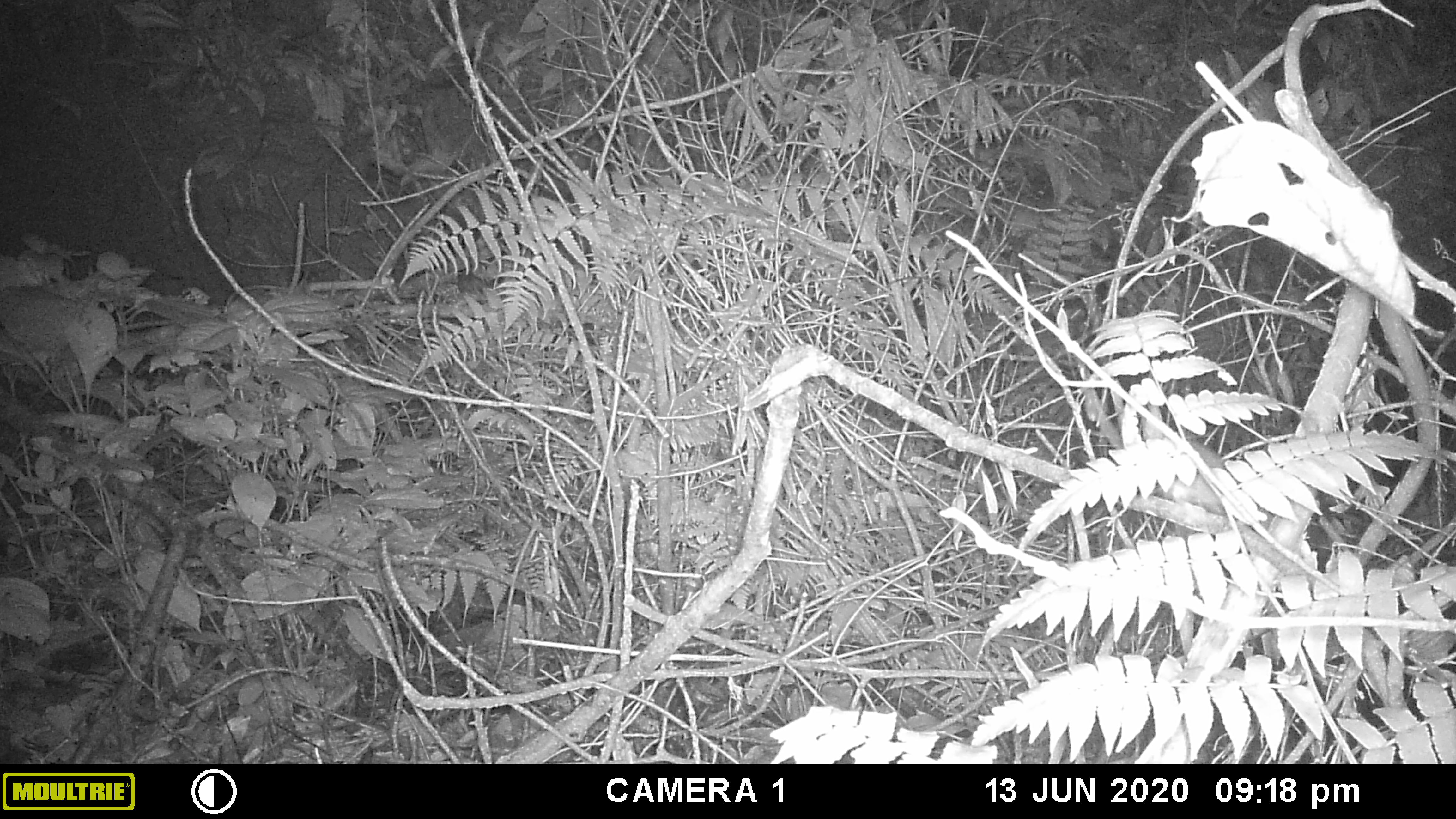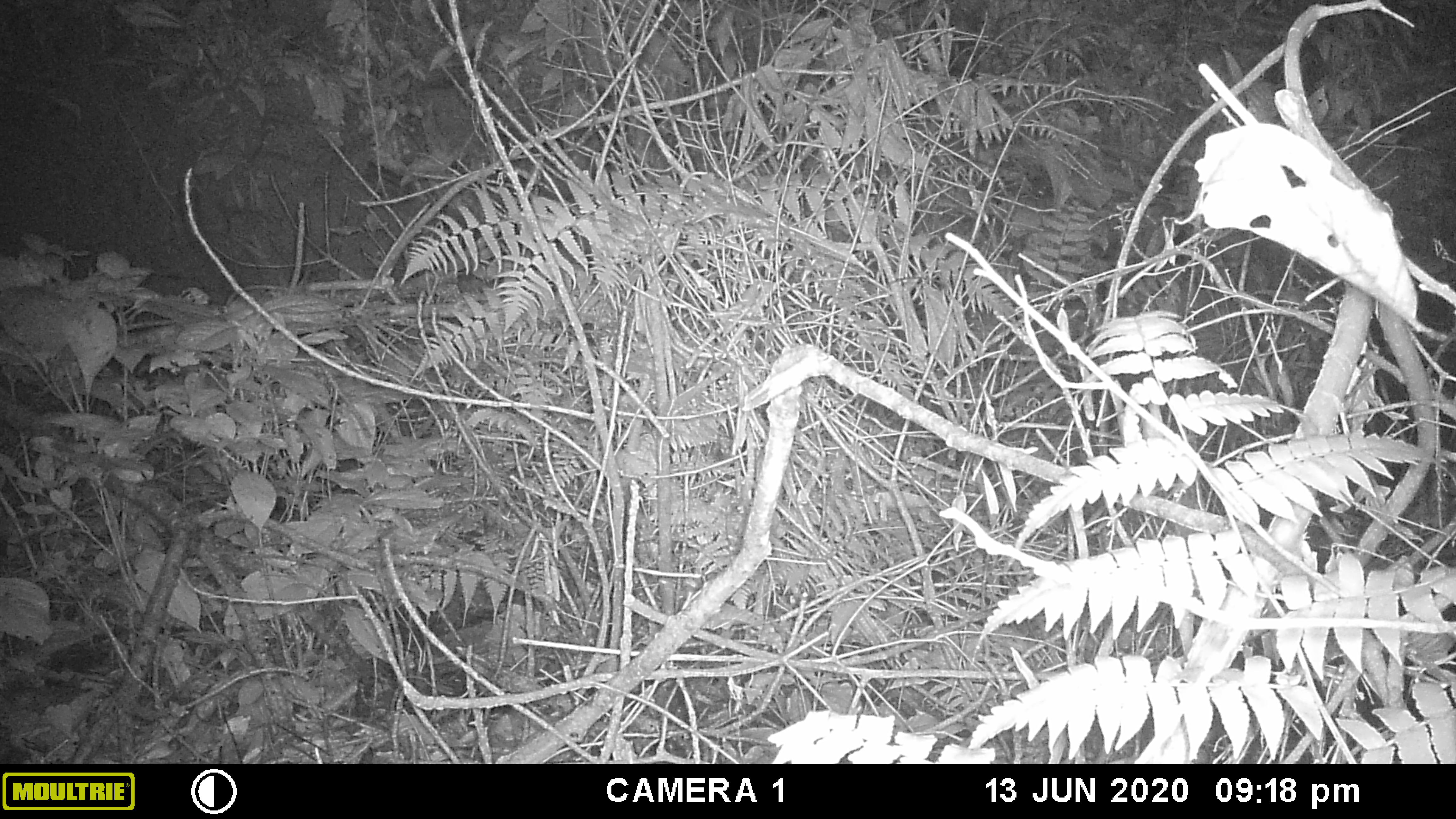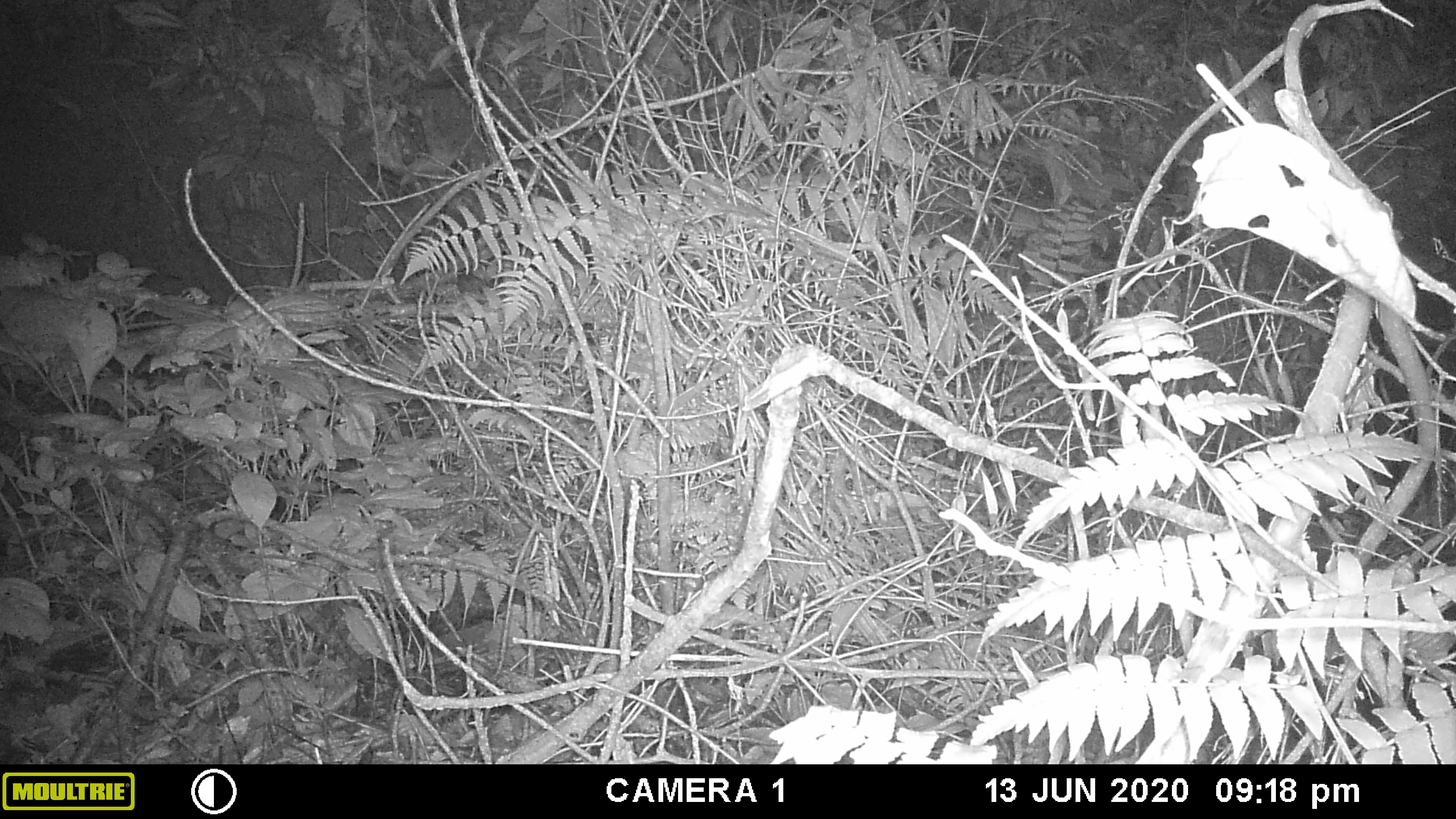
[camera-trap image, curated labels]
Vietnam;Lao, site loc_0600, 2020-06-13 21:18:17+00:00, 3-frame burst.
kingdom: Animalia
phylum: Chordata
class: Mammalia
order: Rodentia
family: Muridae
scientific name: Muridae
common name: old-world mice and rats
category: unidentified murid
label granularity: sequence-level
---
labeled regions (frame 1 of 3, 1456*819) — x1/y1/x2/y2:
unidentified murid: 1150/436/1246/521